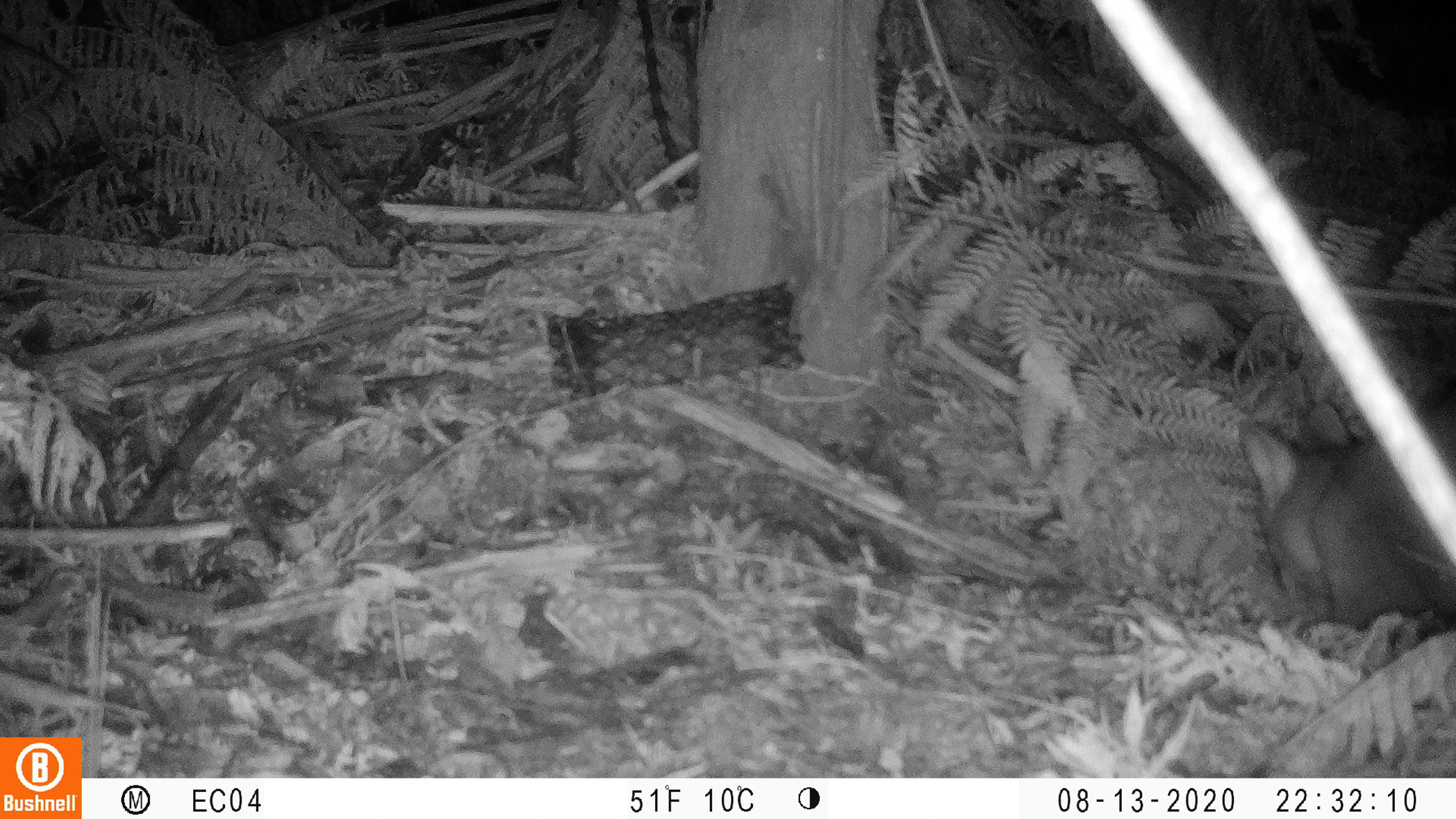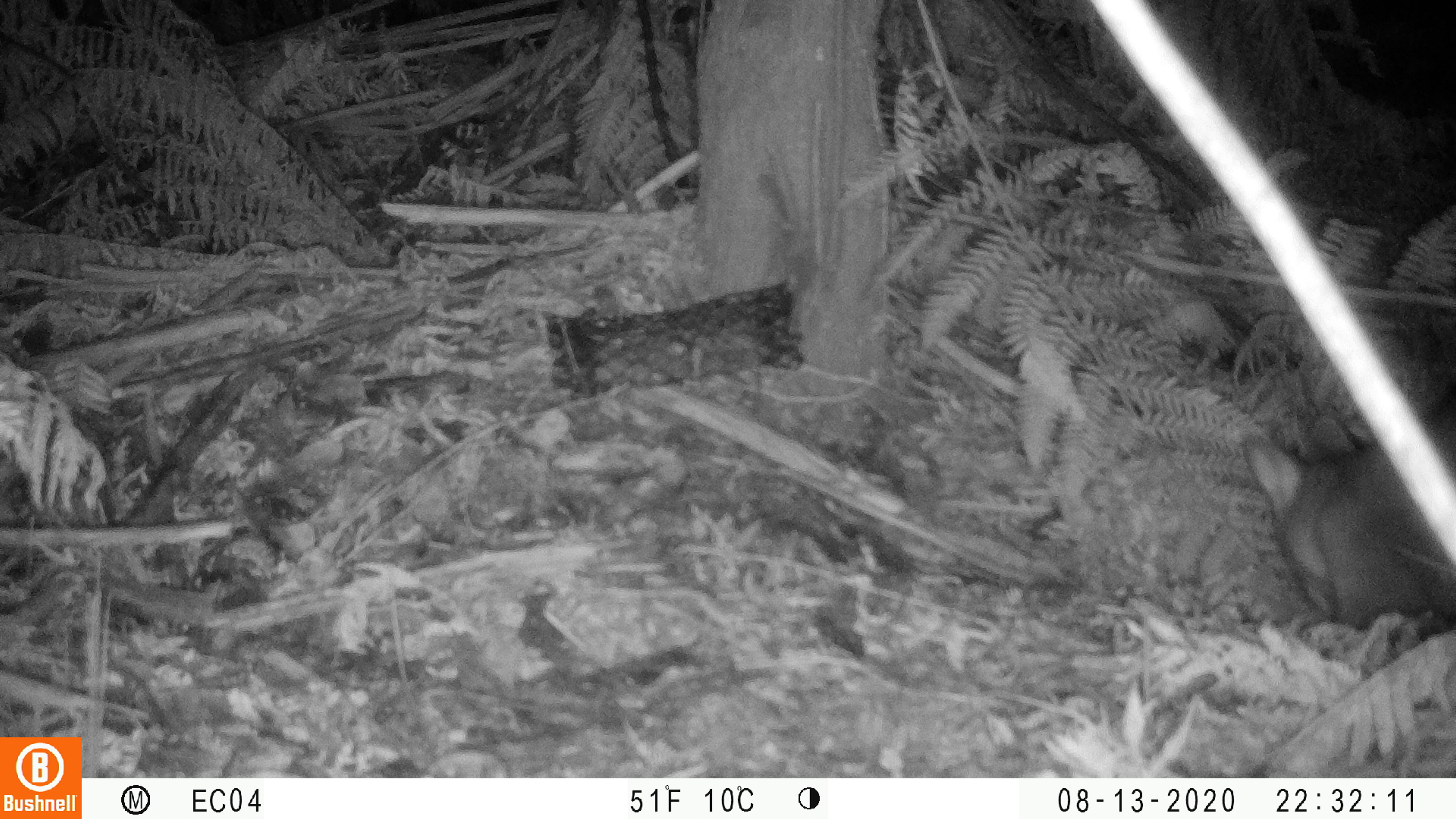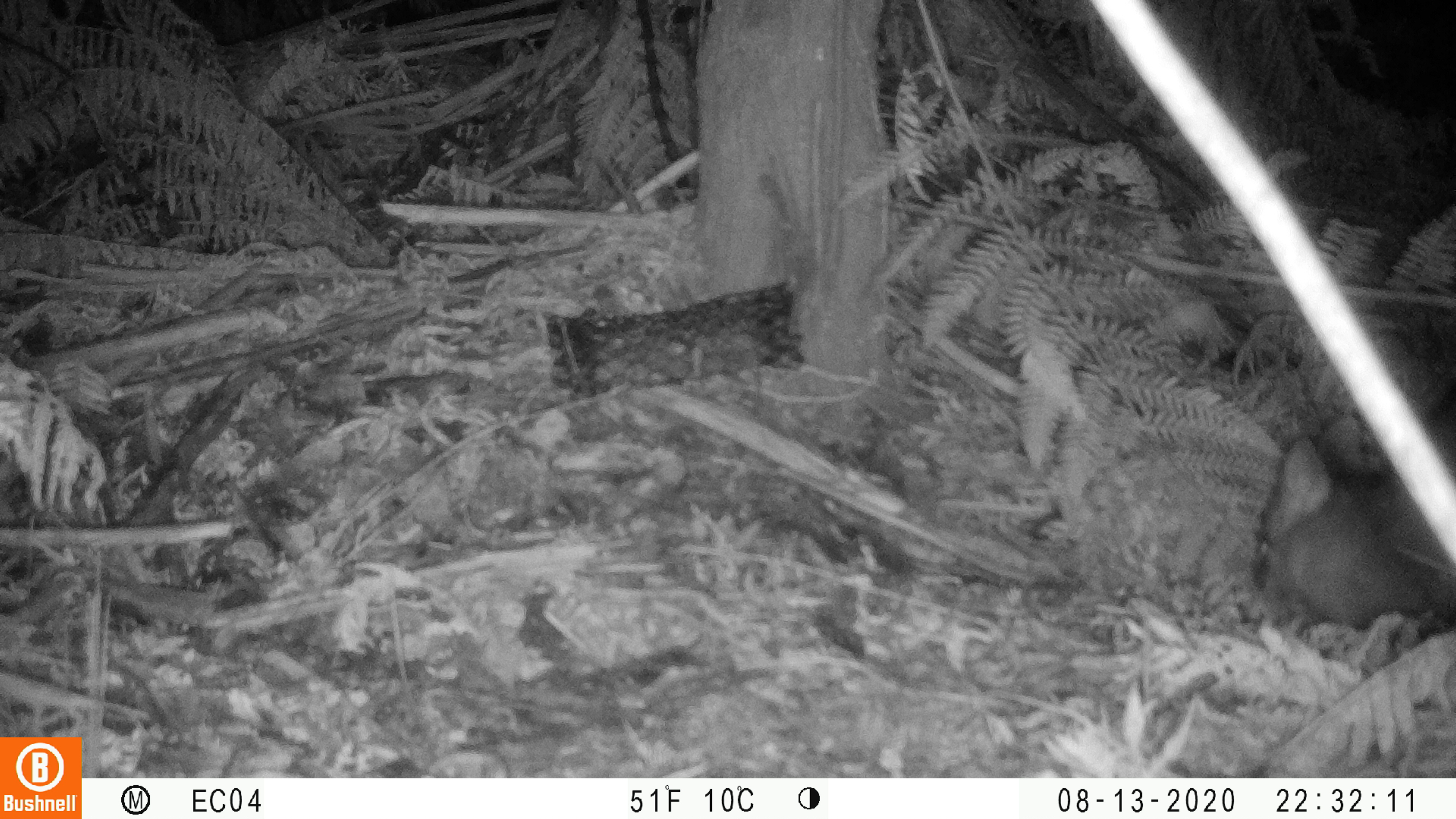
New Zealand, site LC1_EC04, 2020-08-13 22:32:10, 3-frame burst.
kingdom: Animalia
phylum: Chordata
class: Mammalia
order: Diprotodontia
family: Phalangeridae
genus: Trichosurus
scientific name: Trichosurus vulpecula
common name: common brushtail possum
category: possum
Possum (common brushtail possum) (Trichosurus vulpecula).